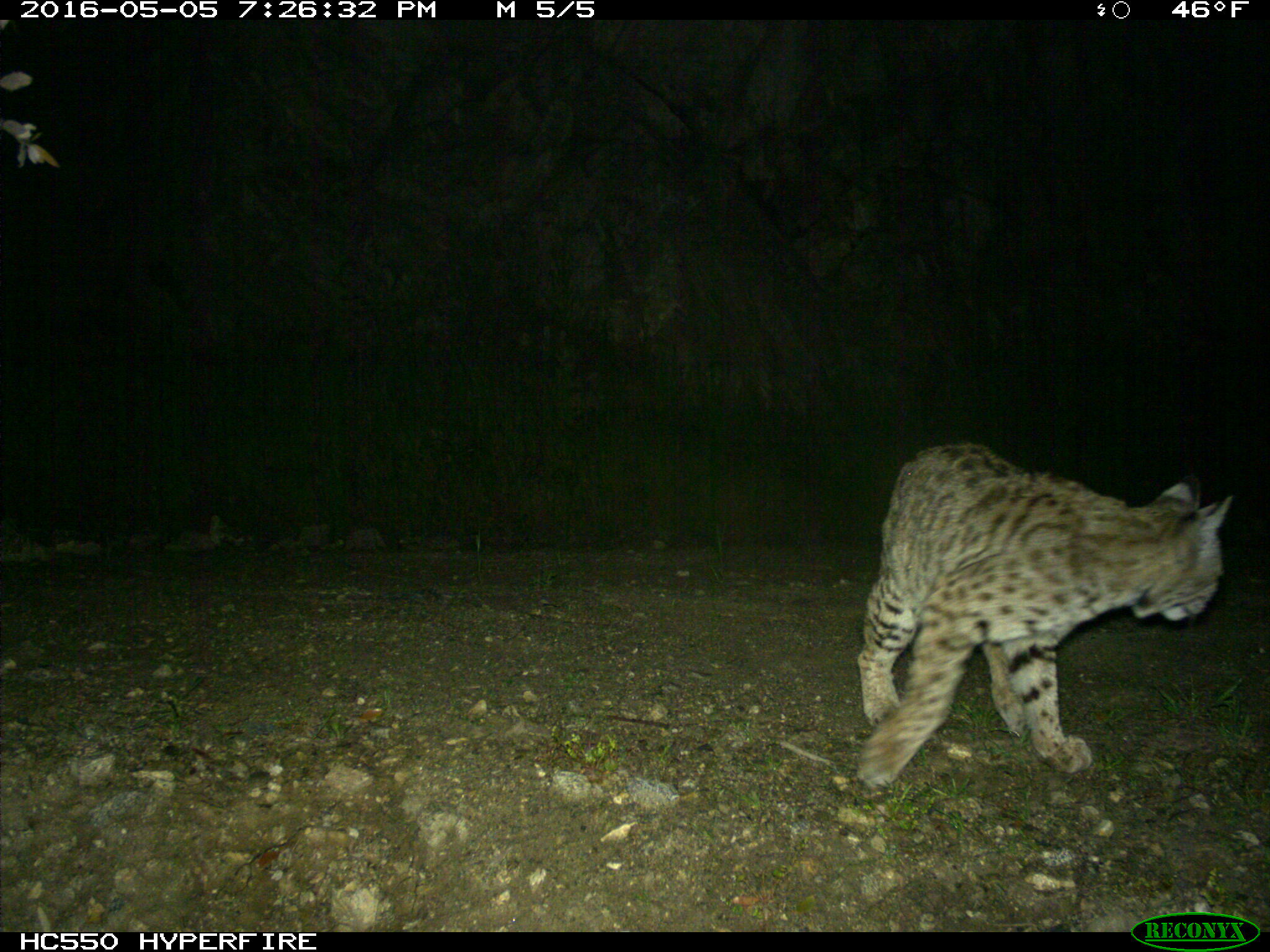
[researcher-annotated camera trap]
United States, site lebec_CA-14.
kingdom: Animalia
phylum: Chordata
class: Mammalia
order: Carnivora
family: Felidae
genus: Lynx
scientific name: Lynx rufus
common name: bobcat